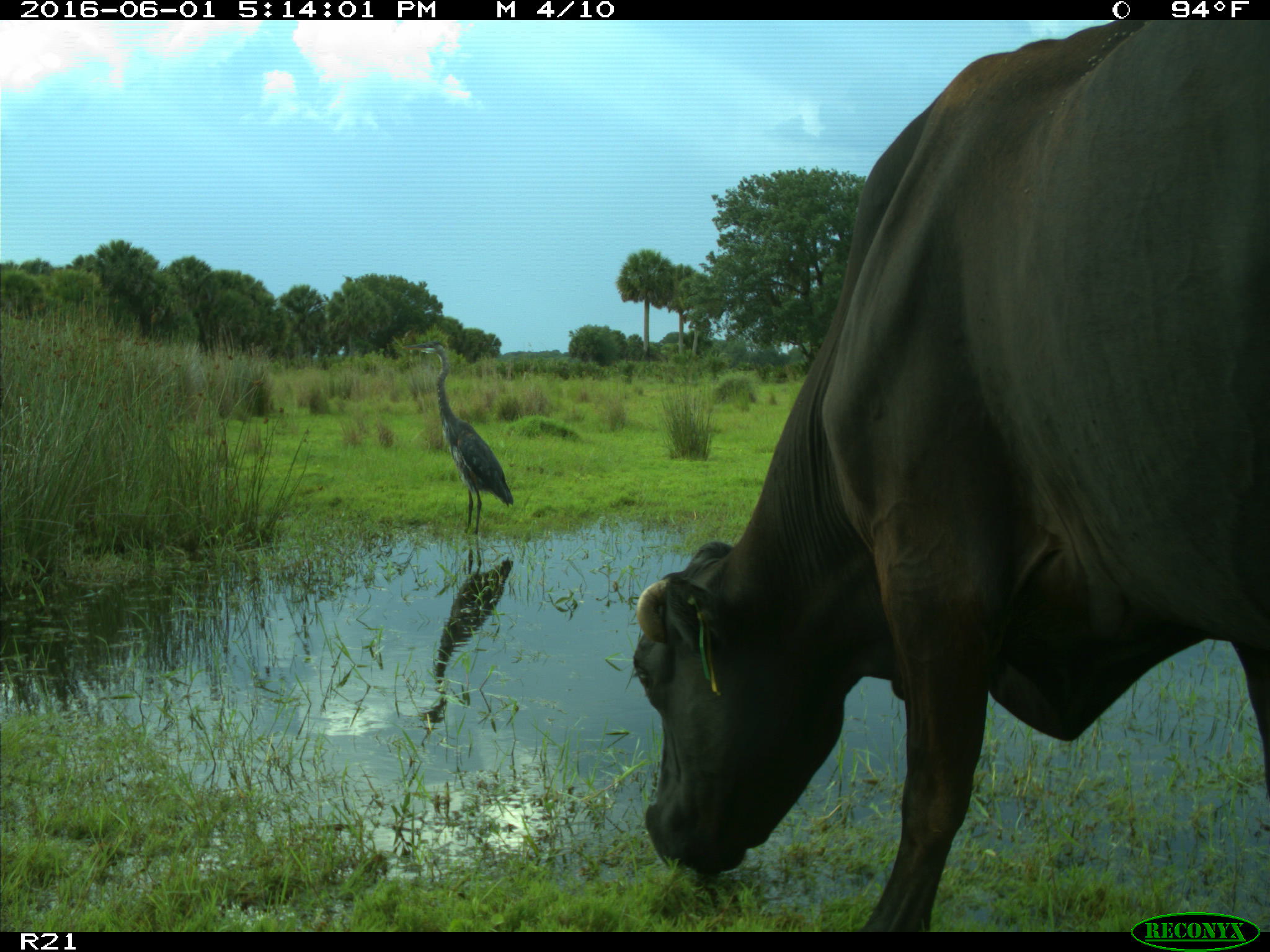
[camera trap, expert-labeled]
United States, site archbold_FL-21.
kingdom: Animalia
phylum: Chordata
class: Mammalia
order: Artiodactyla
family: Bovidae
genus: Bos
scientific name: Bos taurus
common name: domestic cow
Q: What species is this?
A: Bos taurus (domestic cow).